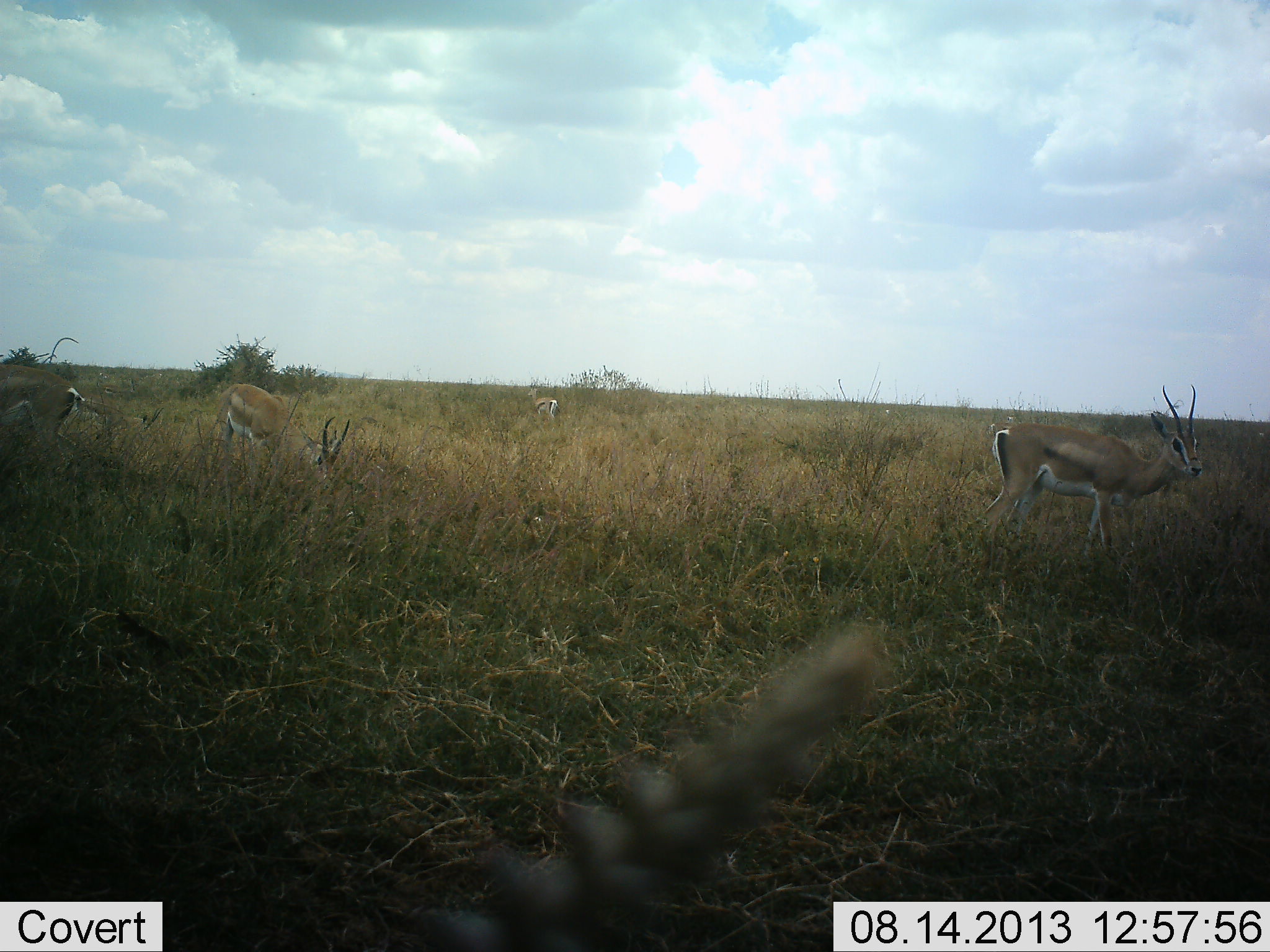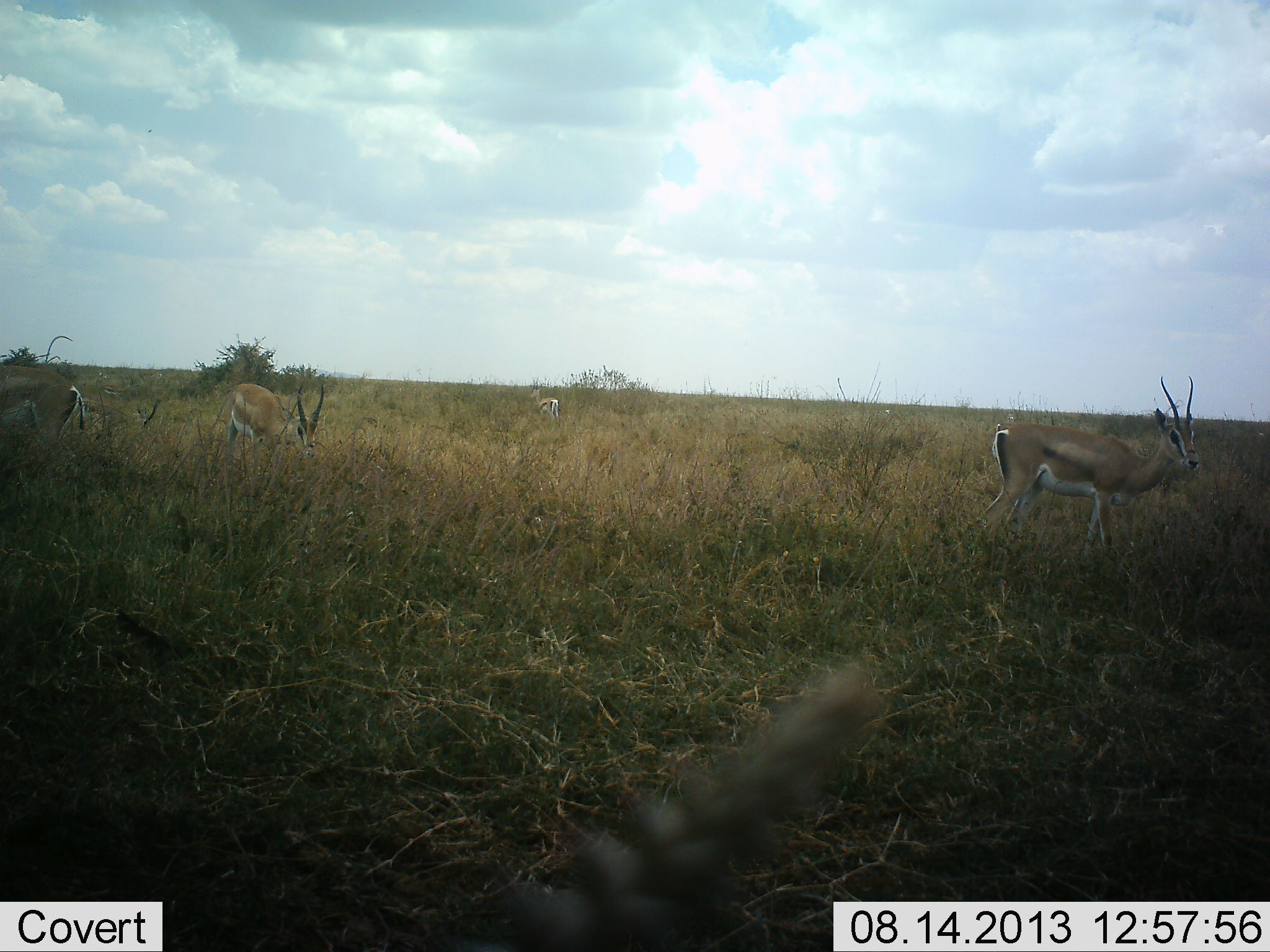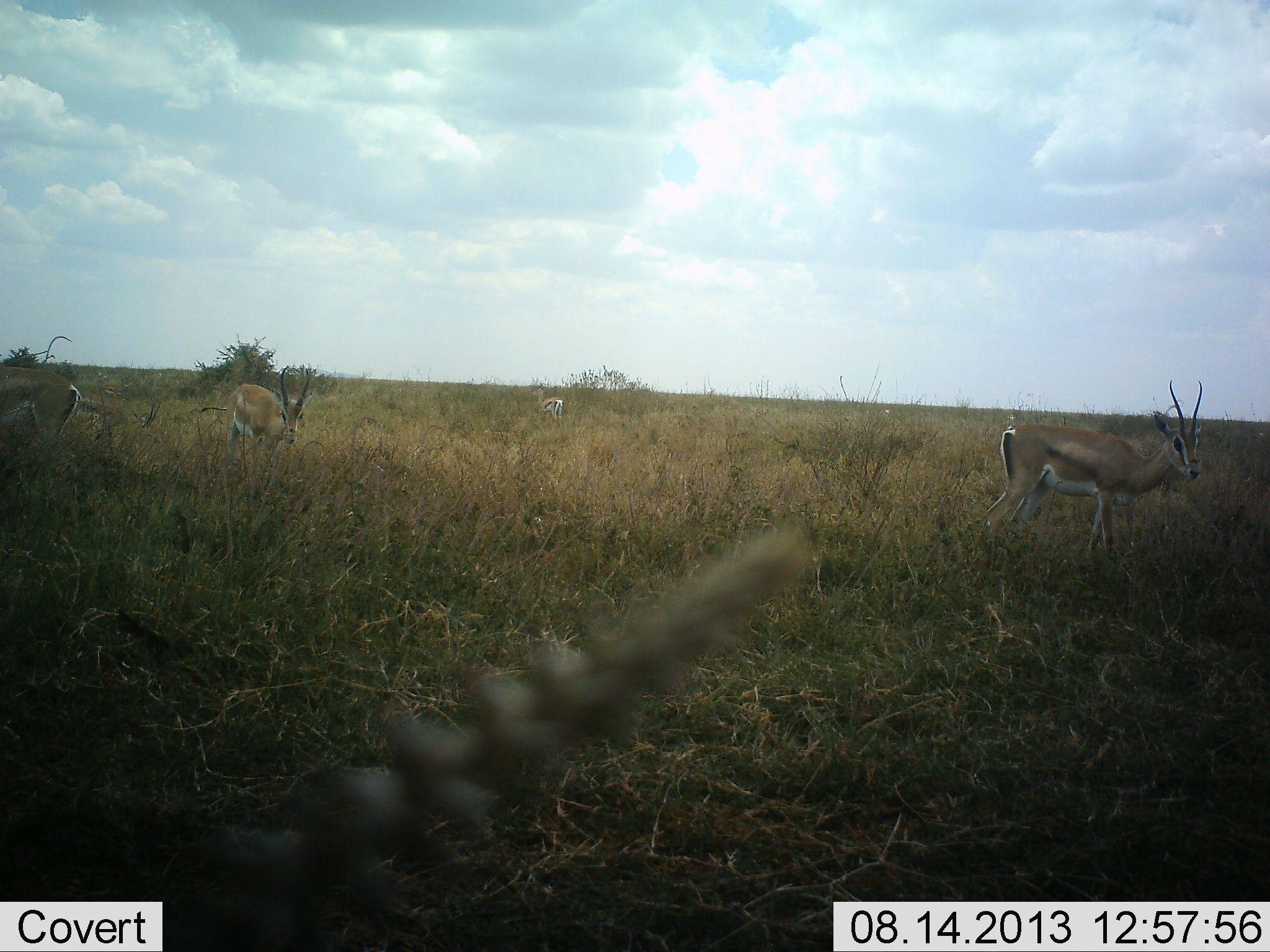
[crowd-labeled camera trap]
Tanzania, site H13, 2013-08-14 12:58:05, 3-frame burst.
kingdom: Animalia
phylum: Chordata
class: Mammalia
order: Artiodactyla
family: Bovidae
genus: Nanger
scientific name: Nanger granti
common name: grant's gazelle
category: gazellegrants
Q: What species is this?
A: Gazellegrants (grant's gazelle) (Nanger granti).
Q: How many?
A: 5.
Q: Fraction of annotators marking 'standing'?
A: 85%.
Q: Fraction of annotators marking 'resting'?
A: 5%.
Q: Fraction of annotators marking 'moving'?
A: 10%.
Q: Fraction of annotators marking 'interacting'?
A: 0%.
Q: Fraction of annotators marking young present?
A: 0%.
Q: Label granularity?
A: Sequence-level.